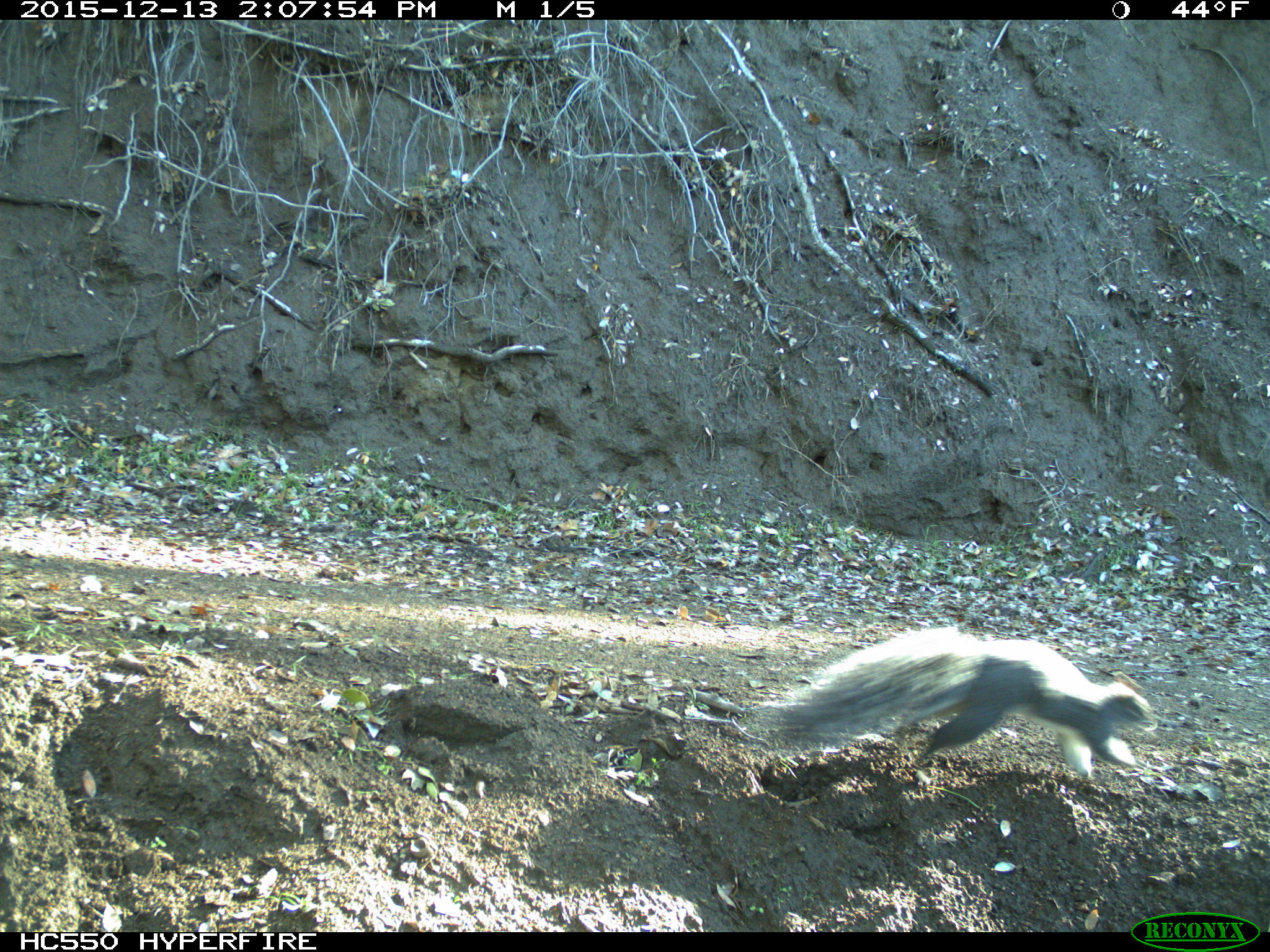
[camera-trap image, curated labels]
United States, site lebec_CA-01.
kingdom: Animalia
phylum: Chordata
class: Mammalia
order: Rodentia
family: Sciuridae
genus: Sciurus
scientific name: Sciurus carolinensis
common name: eastern gray squirrel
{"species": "Sciurus carolinensis (eastern gray squirrel)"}